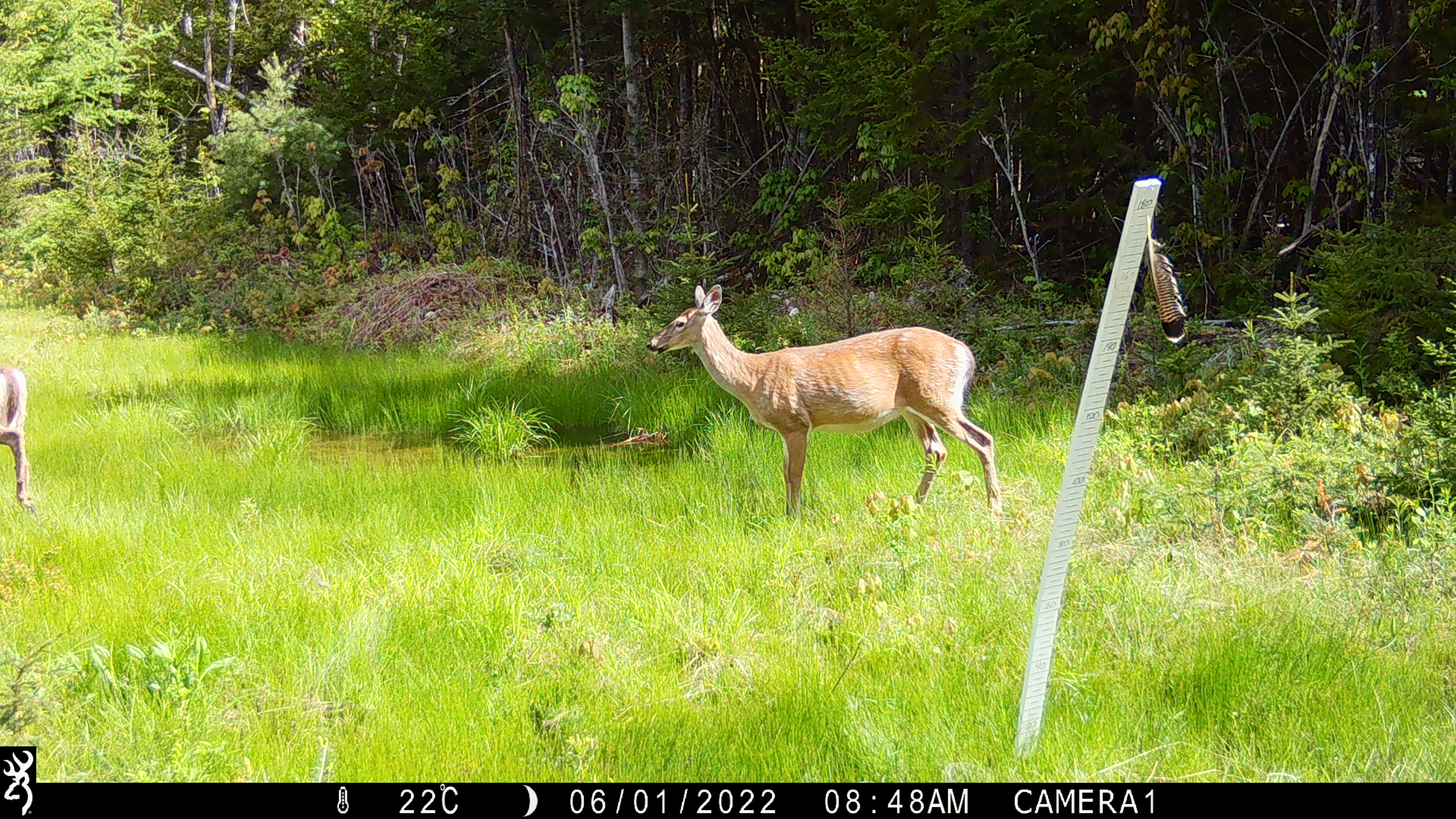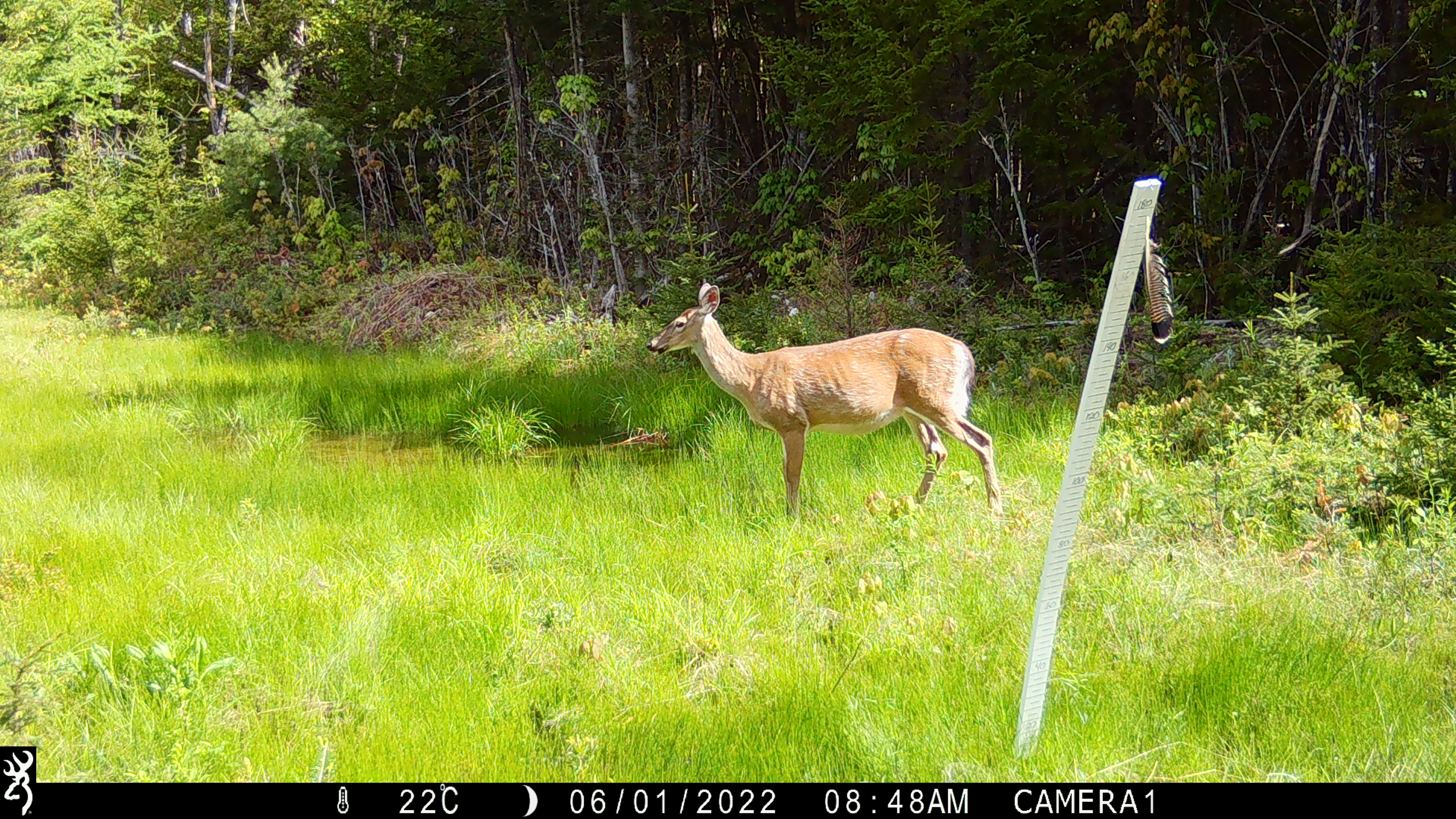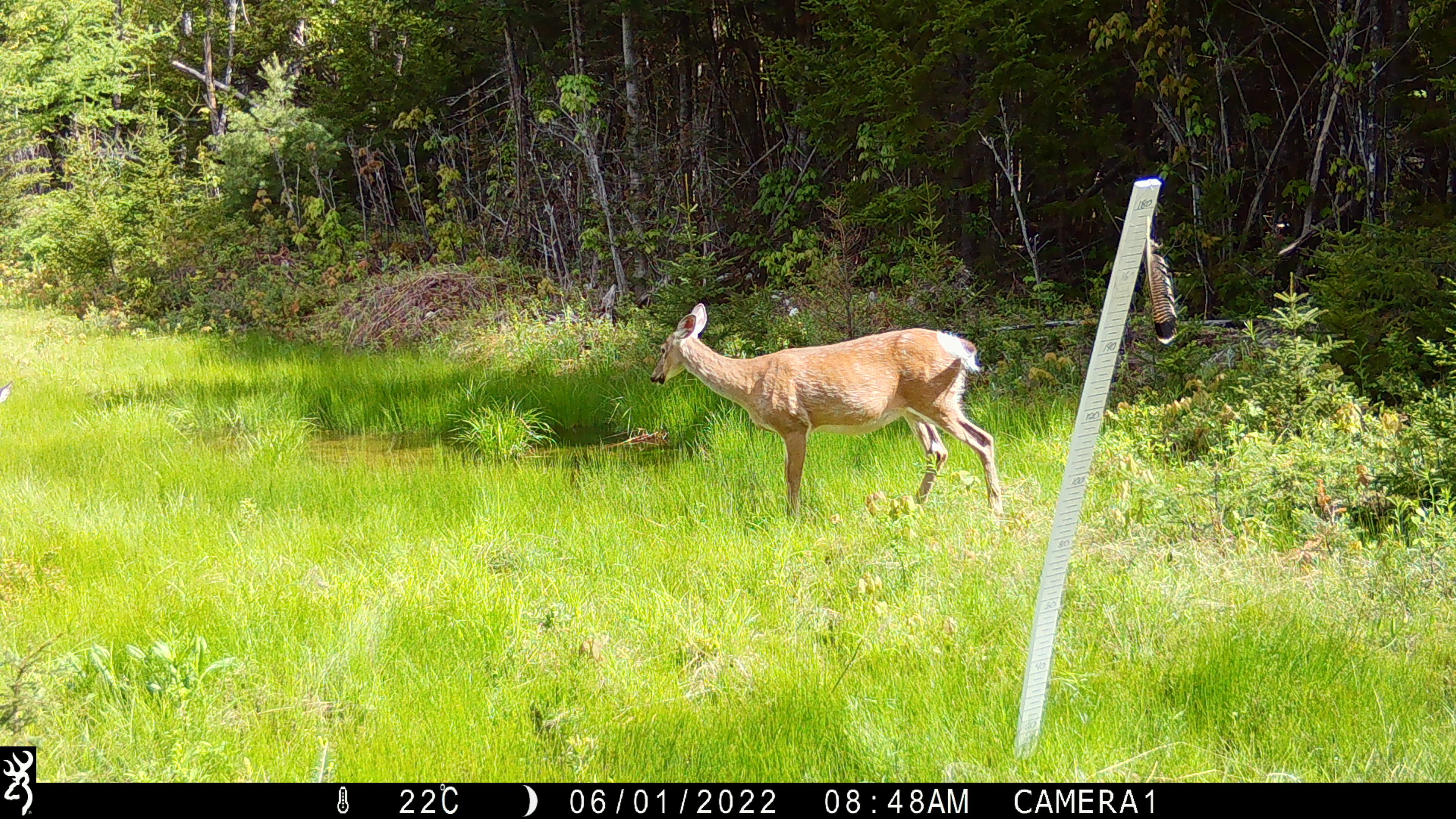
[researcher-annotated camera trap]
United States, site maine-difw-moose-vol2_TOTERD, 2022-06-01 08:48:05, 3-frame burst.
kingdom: Animalia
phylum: Chordata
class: Mammalia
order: Artiodactyla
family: Cervidae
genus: Odocoileus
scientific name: Odocoileus virginianus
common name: white-tailed deer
White-tailed deer (Odocoileus virginianus).